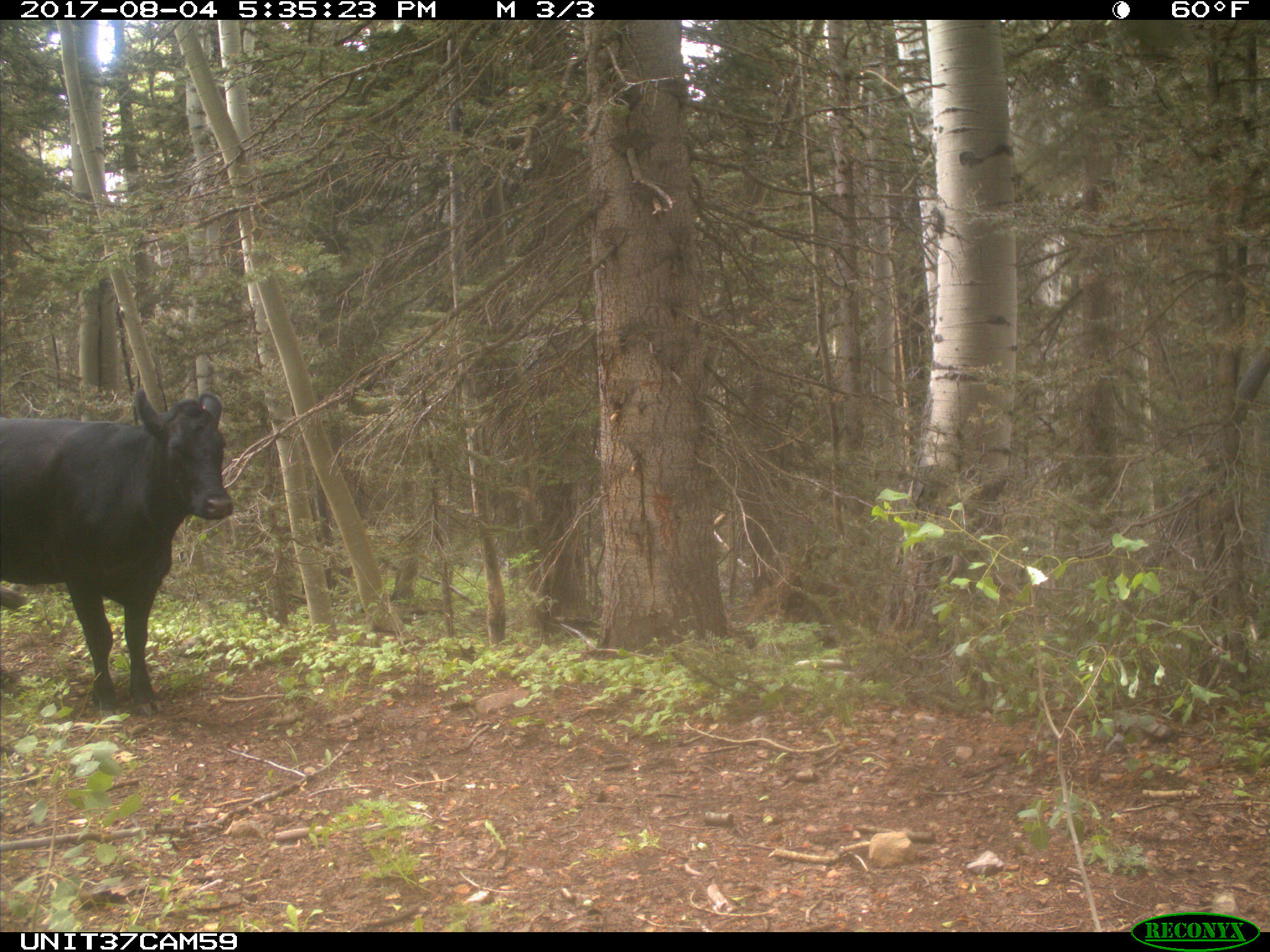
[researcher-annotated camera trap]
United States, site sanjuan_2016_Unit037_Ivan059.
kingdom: Animalia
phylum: Chordata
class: Mammalia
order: Artiodactyla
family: Bovidae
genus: Bos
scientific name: Bos taurus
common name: domestic cow